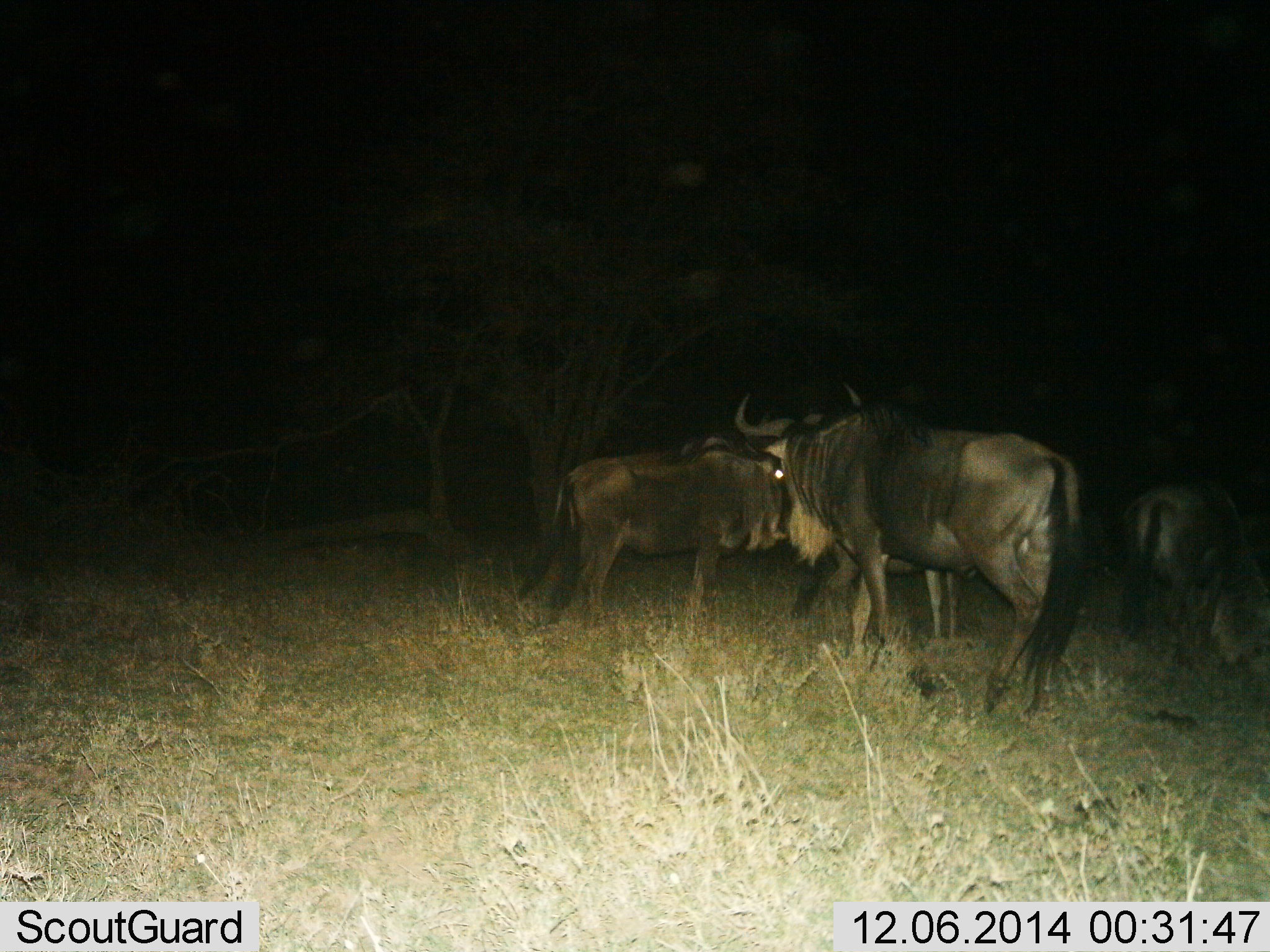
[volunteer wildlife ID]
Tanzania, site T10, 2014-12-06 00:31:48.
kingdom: Animalia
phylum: Chordata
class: Mammalia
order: Artiodactyla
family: Bovidae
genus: Connochaetes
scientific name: Connochaetes taurinus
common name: blue wildebeest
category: wildebeest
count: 3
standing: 90%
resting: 10%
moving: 40%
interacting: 0%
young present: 10%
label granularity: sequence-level